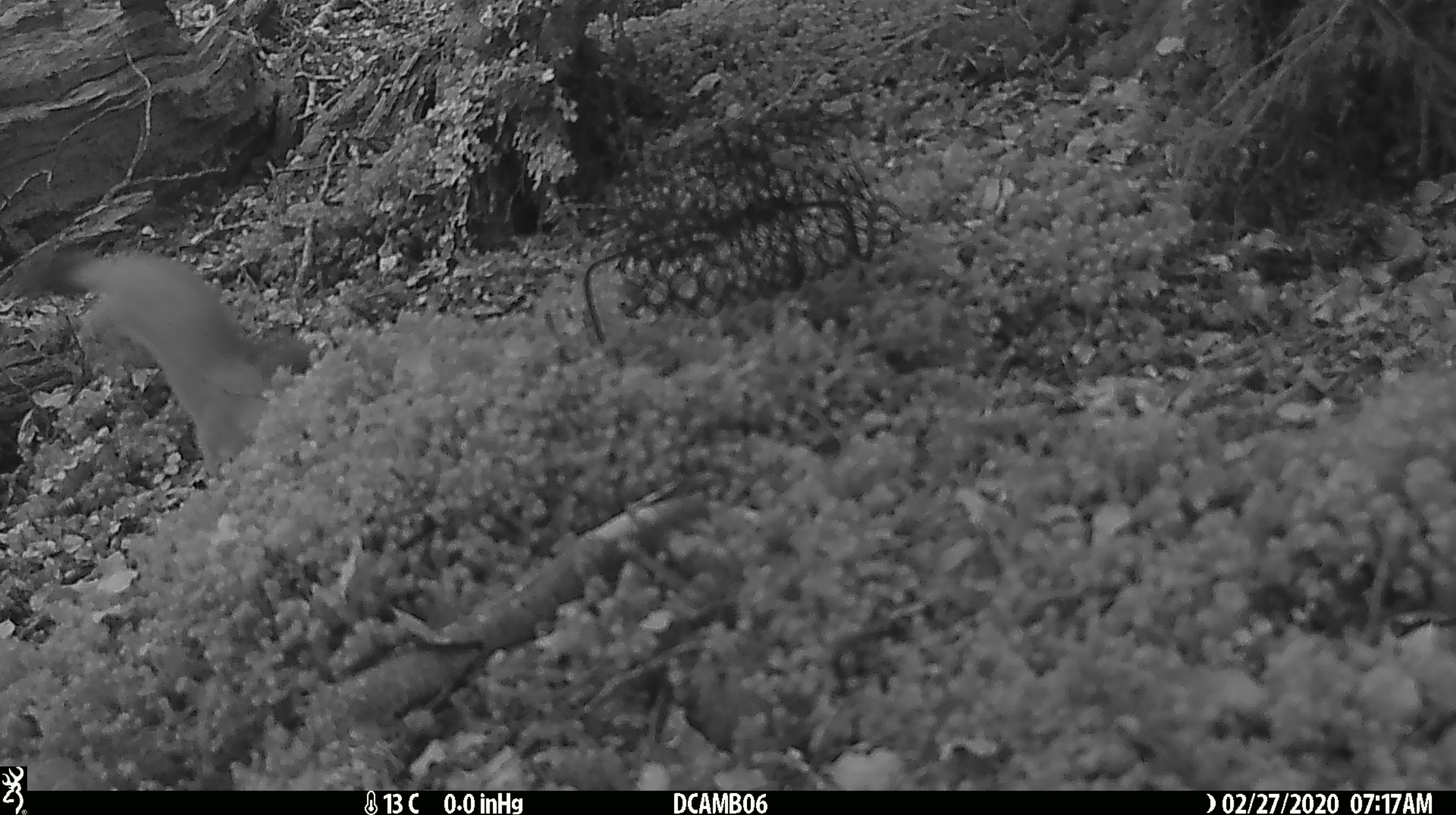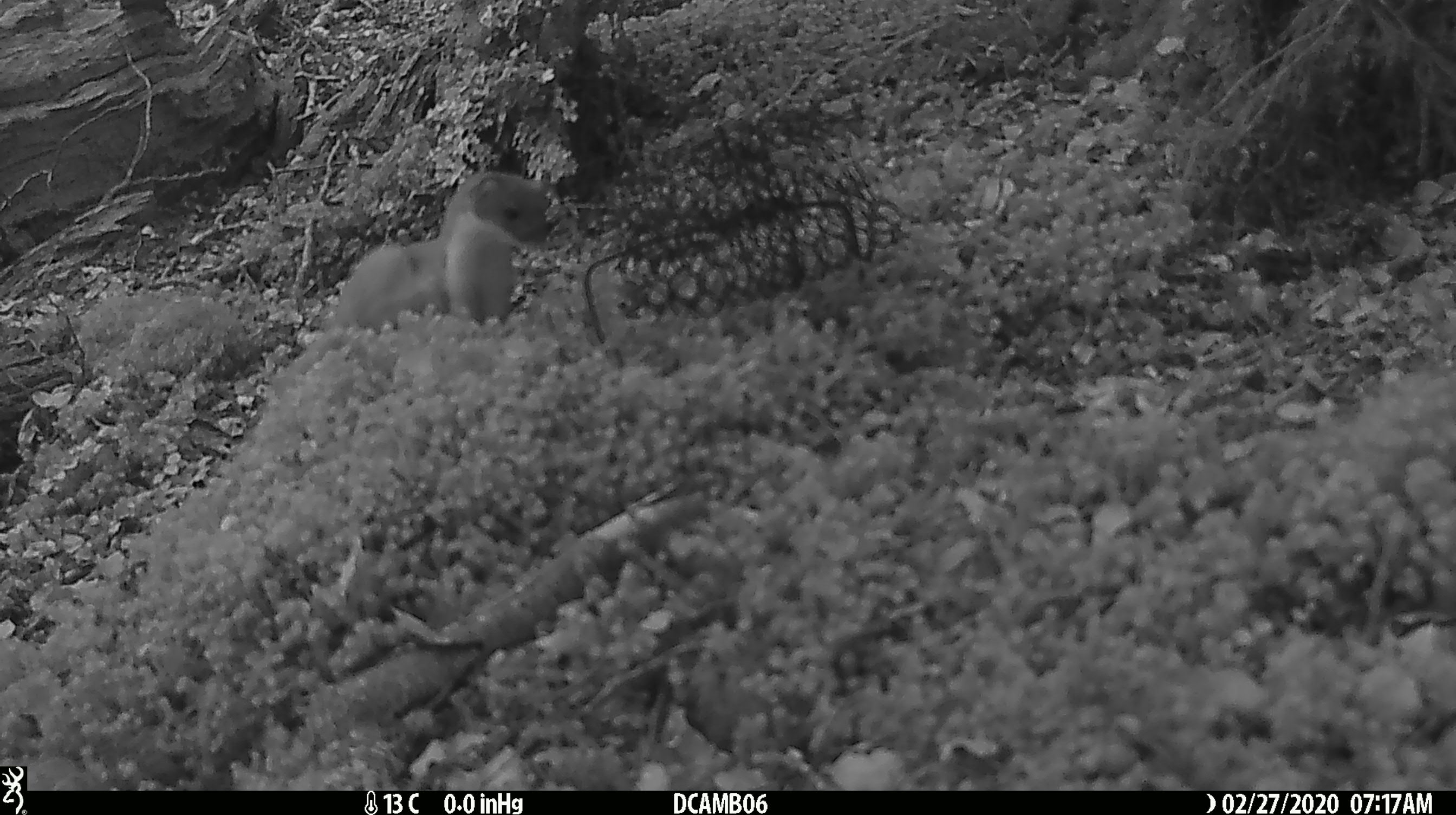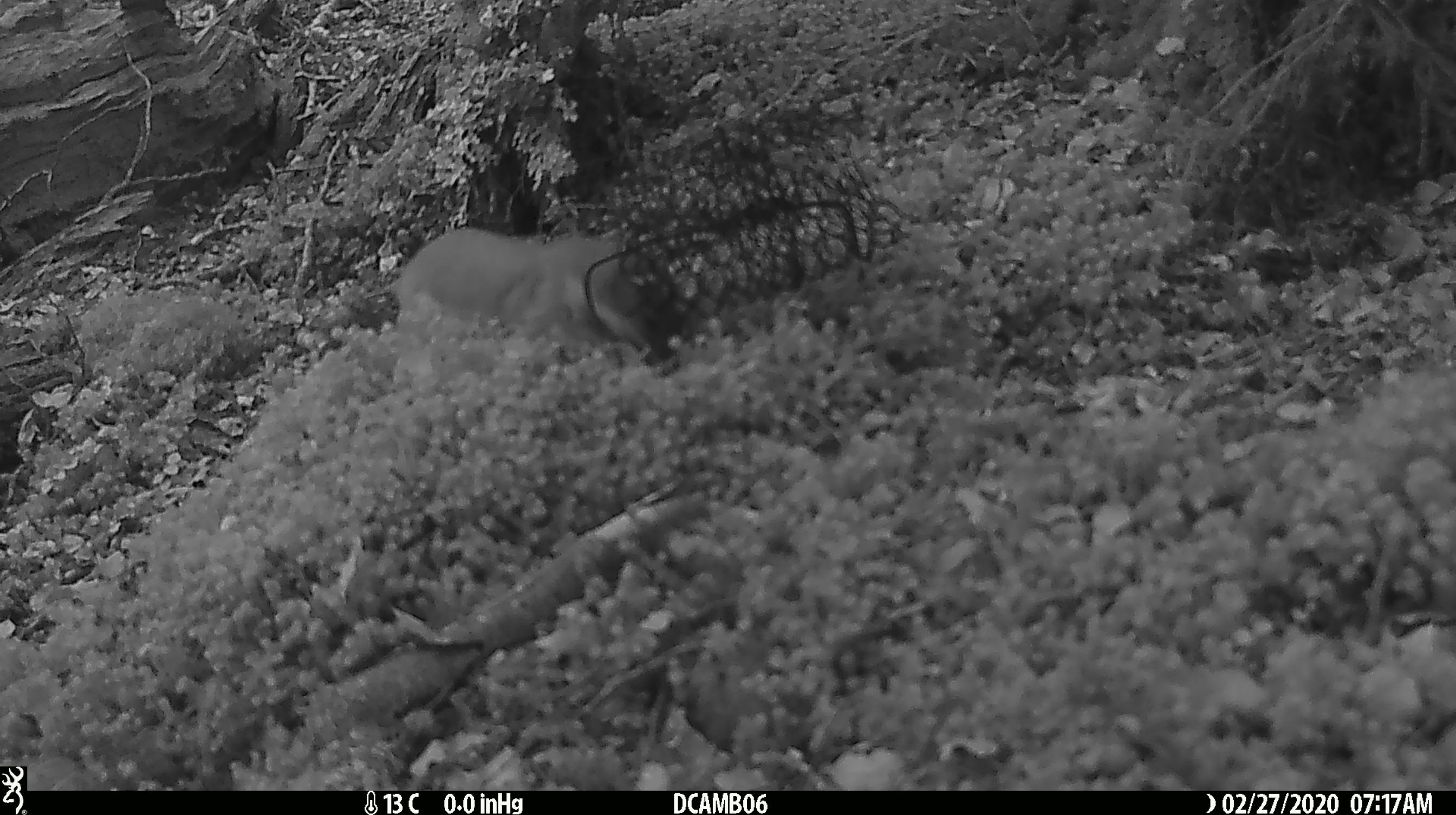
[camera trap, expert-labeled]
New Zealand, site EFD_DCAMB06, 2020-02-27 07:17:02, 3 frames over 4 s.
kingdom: Animalia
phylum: Chordata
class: Mammalia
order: Carnivora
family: Mustelidae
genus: Mustela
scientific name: Mustela erminea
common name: stoat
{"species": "stoat (Mustela erminea)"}